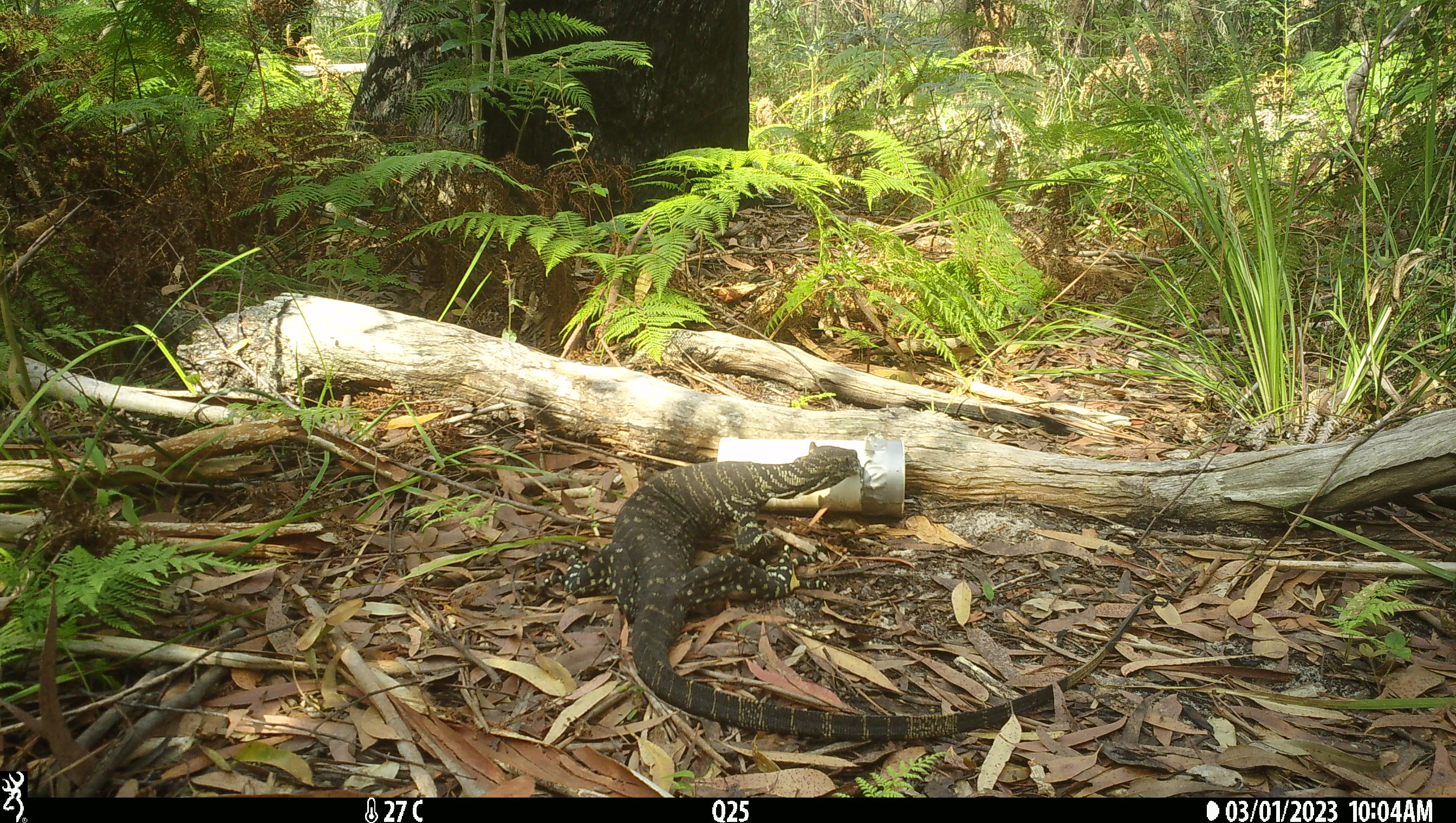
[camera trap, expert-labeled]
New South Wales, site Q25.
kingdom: Animalia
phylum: Chordata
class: Reptilia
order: Squamata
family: Varanidae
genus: Varanus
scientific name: Varanus varius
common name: lace monitor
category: goanna